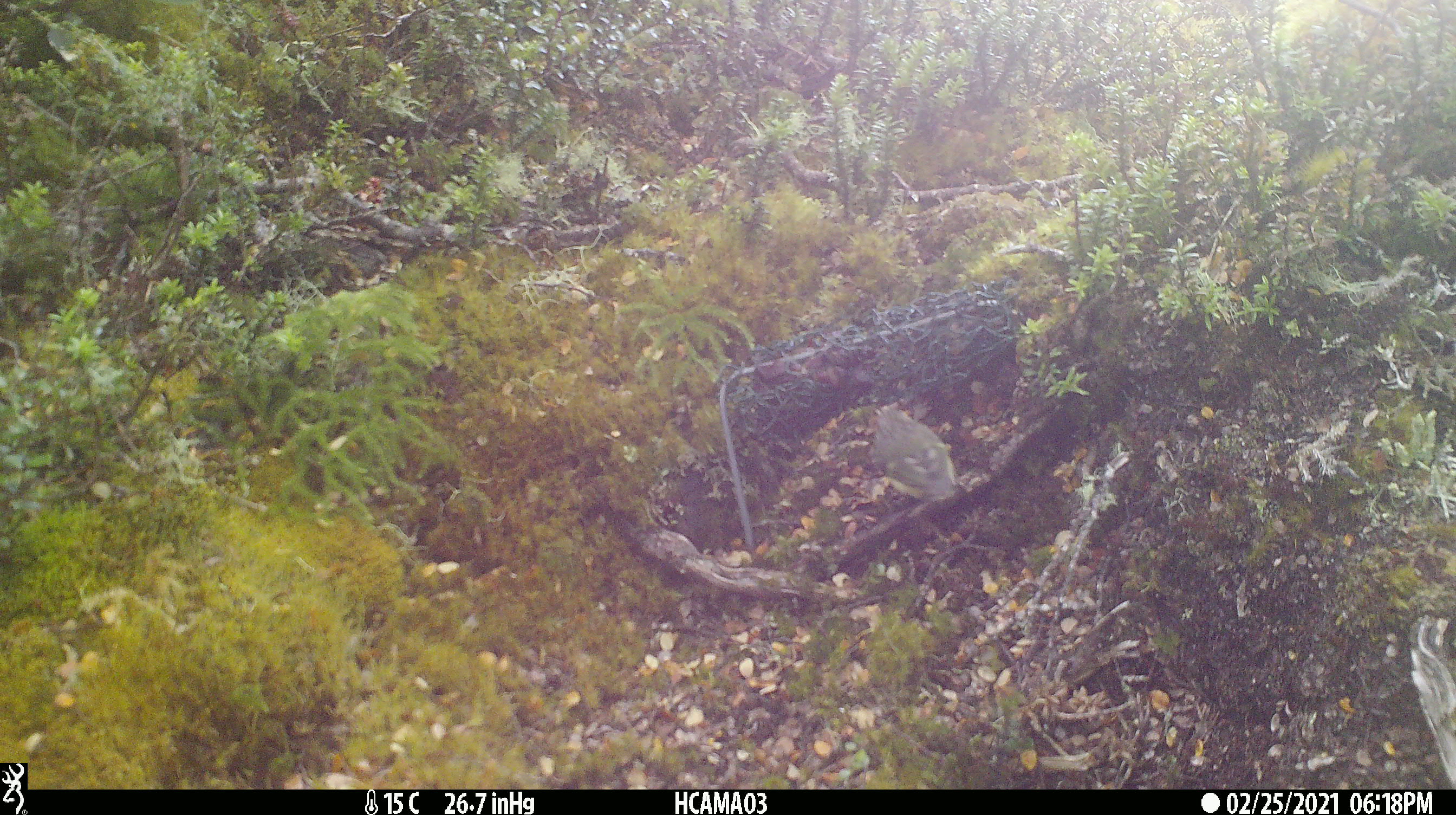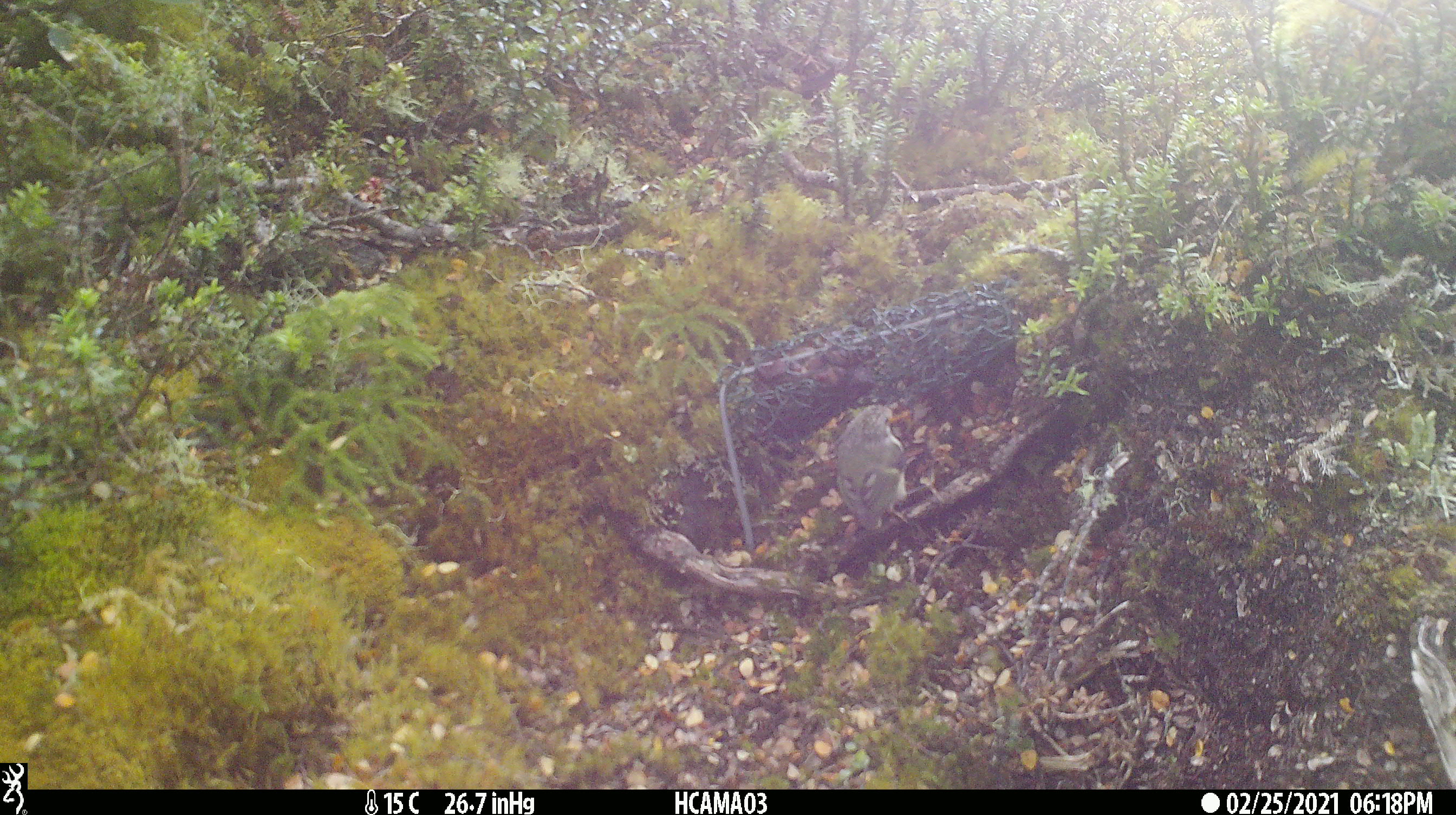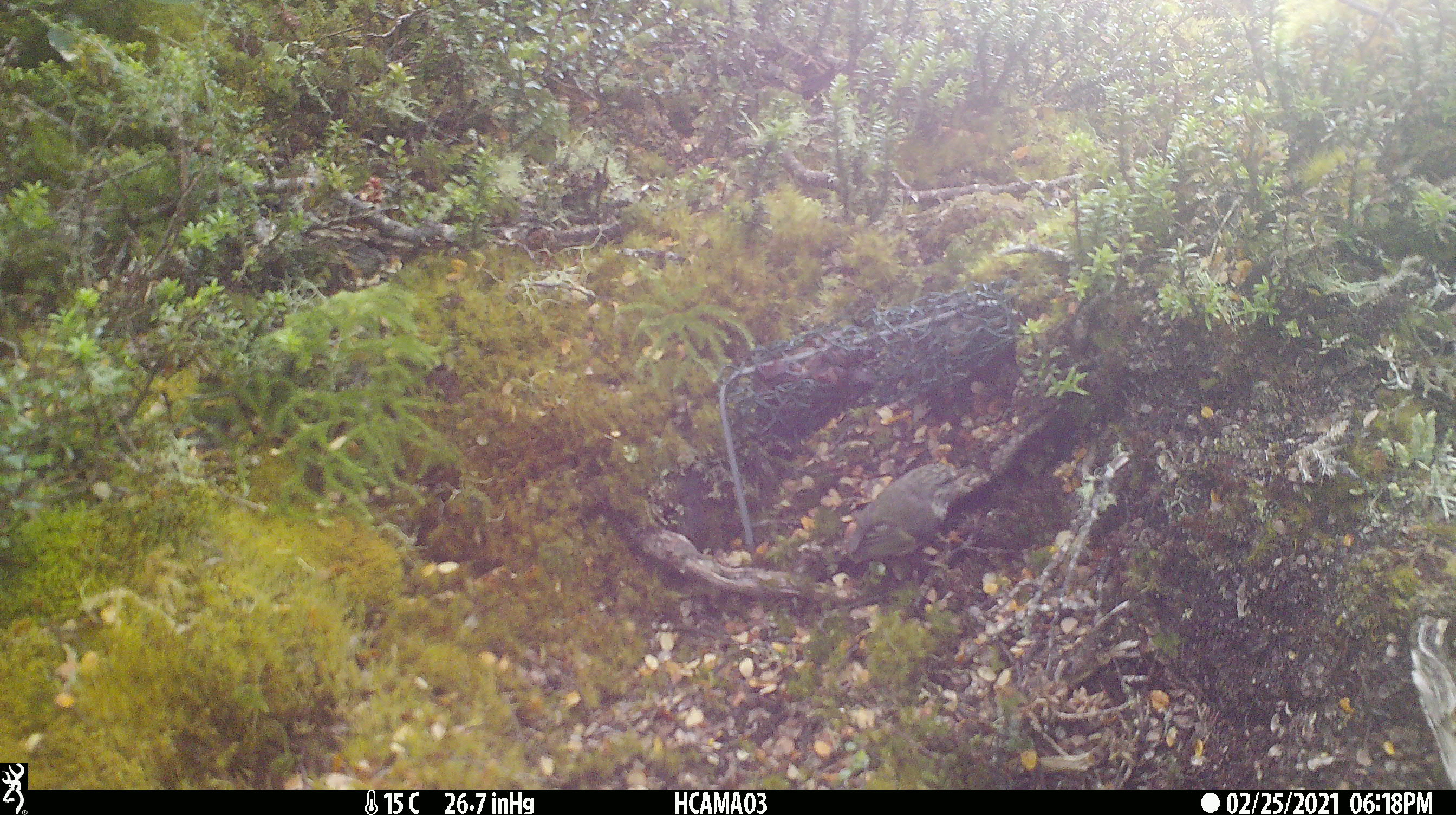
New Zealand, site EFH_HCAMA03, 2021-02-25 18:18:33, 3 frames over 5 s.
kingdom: Animalia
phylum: Chordata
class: Aves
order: Passeriformes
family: Acanthisittidae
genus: Acanthisitta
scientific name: Acanthisitta chloris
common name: rifleman